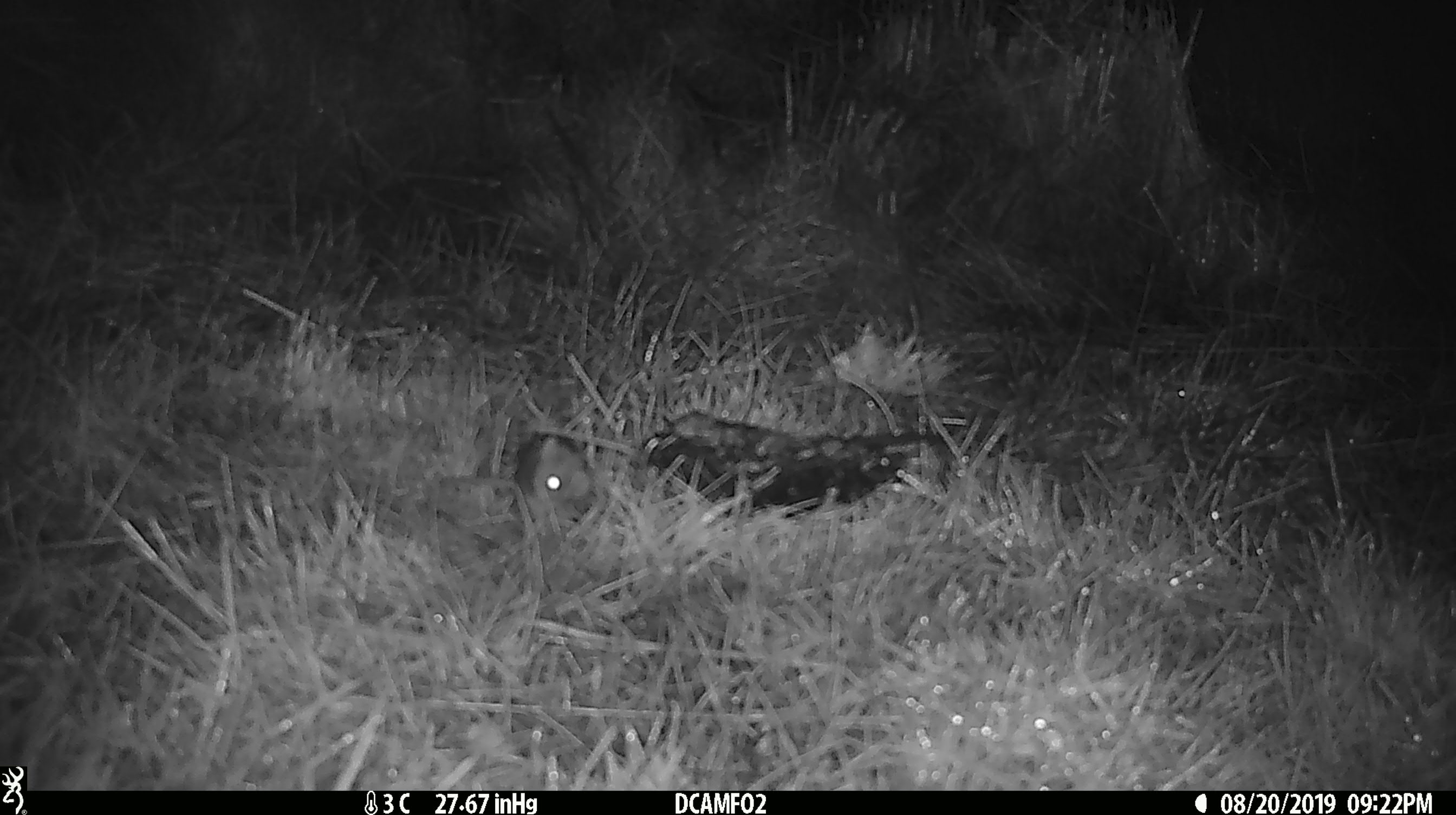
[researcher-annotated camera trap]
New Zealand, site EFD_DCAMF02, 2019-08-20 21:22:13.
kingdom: Animalia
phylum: Chordata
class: Mammalia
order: Rodentia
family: Muridae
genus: Mus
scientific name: Mus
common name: mouse